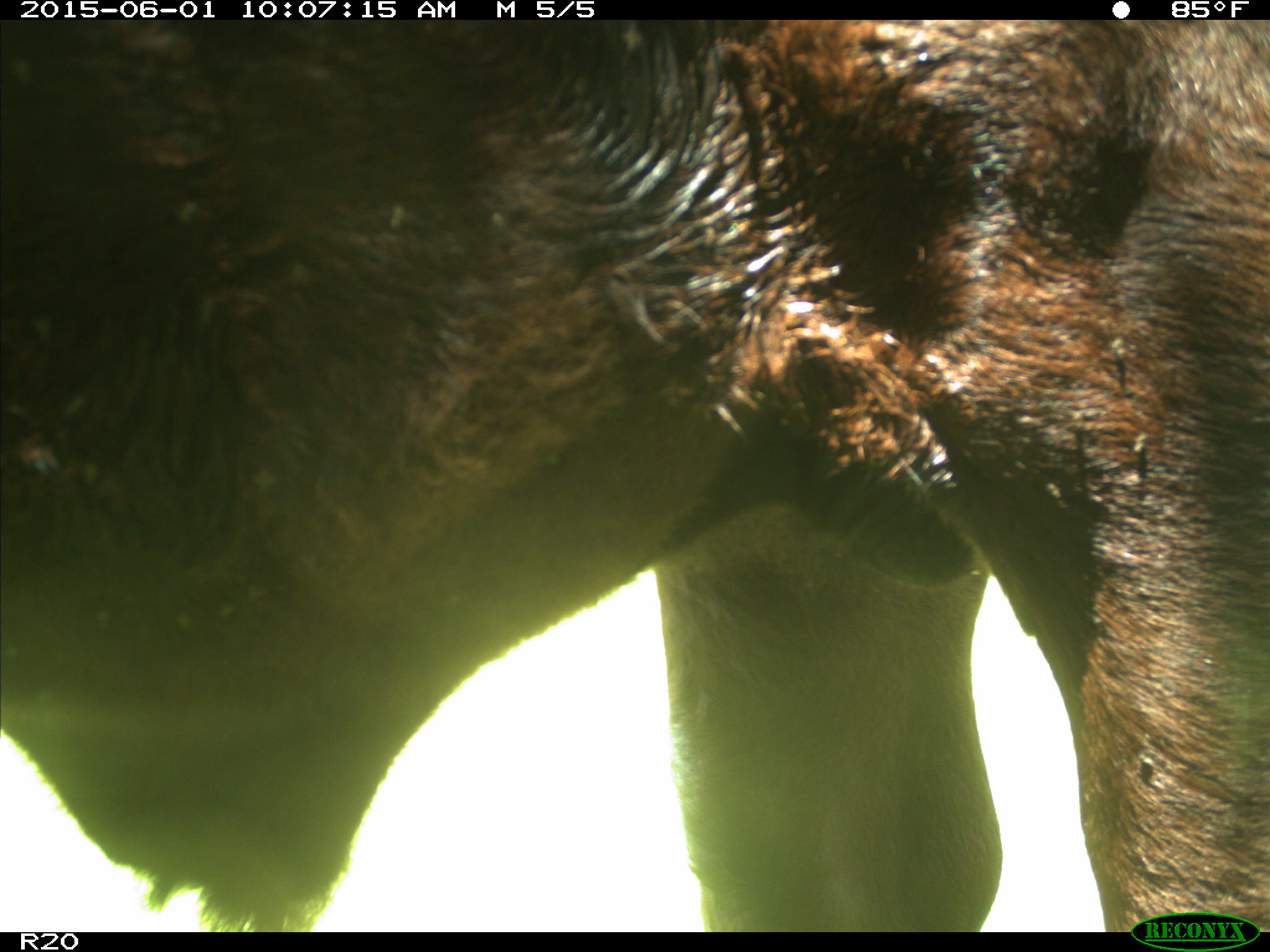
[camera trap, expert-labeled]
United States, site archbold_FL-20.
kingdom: Animalia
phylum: Chordata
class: Mammalia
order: Artiodactyla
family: Bovidae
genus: Bos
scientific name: Bos taurus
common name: domestic cow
Bos taurus (domestic cow).